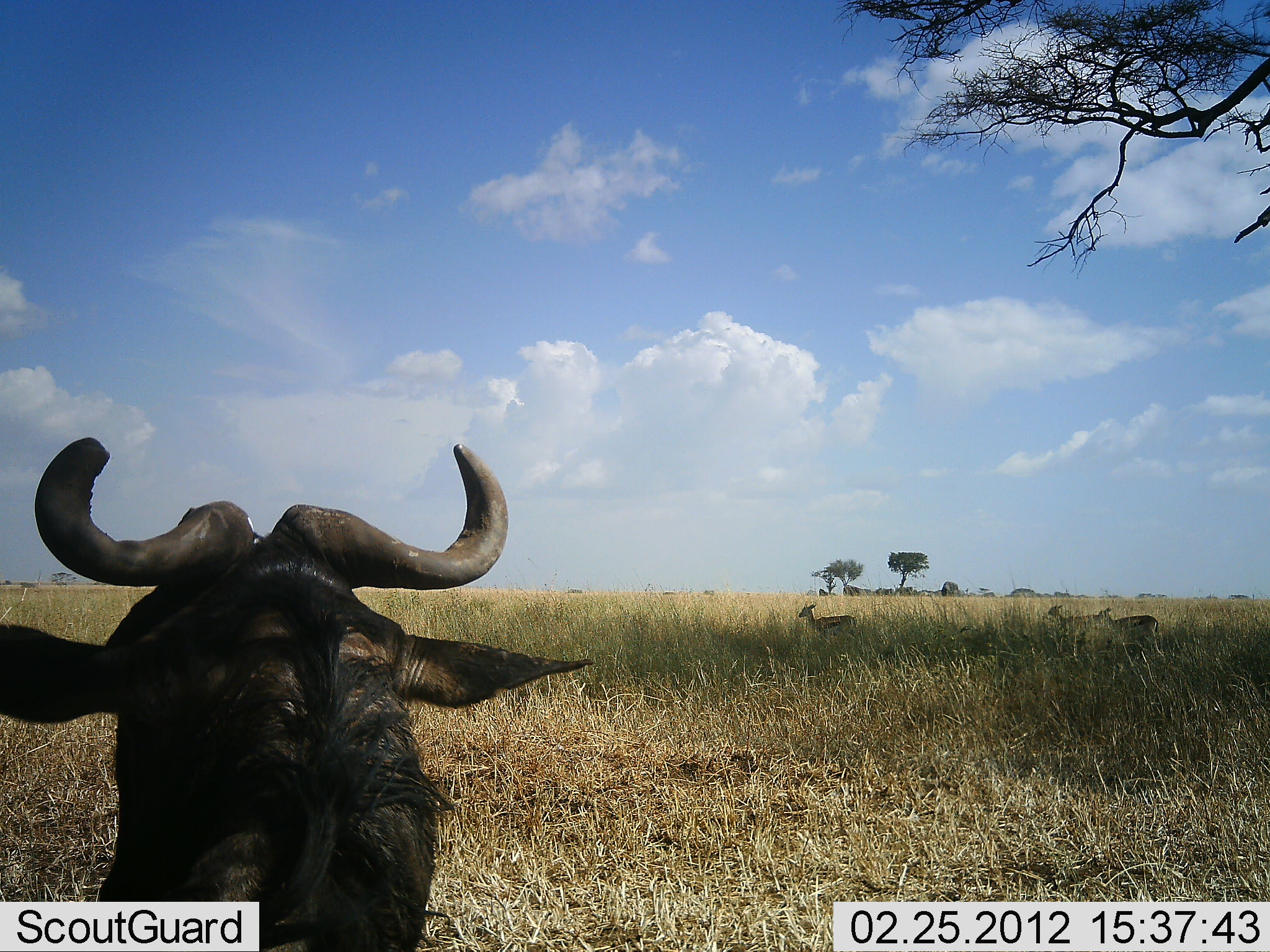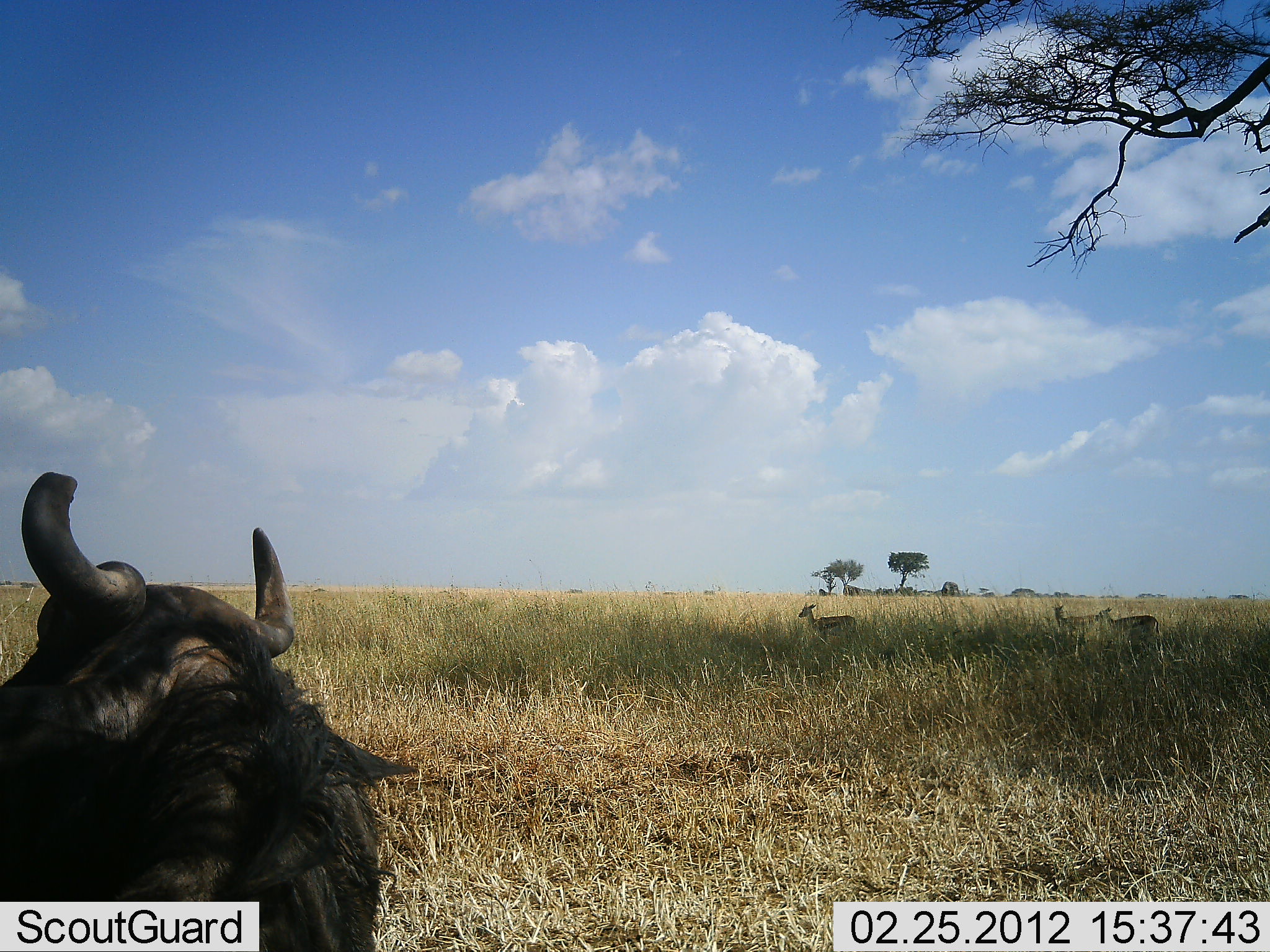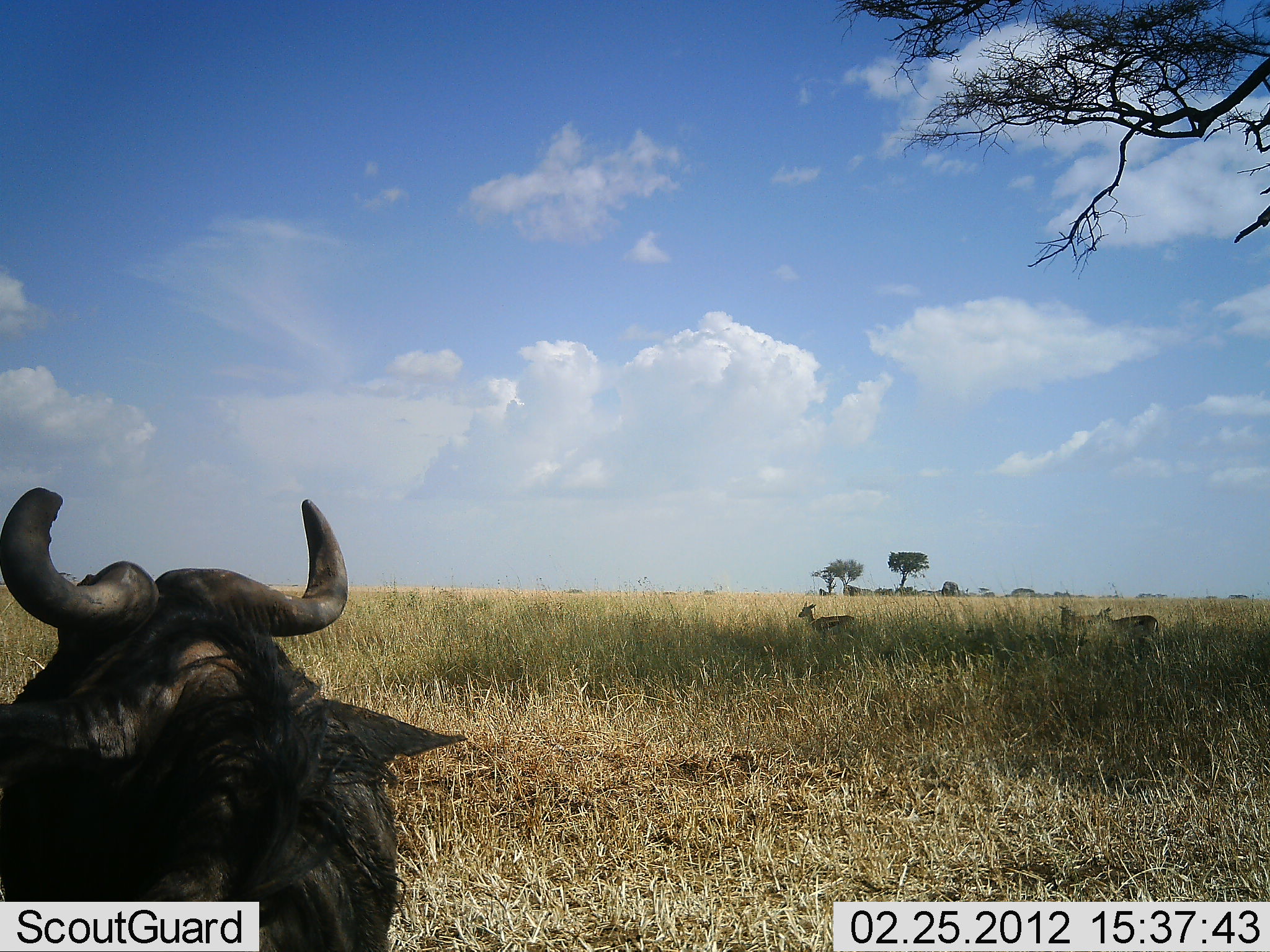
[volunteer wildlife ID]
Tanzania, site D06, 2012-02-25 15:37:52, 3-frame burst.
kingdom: Animalia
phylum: Chordata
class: Mammalia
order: Artiodactyla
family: Bovidae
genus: Eudorcas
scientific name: Eudorcas thomsonii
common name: thomson's gazelle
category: gazellethomsons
Gazellethomsons (thomson's gazelle) (Eudorcas thomsonii), count 3. Behavior (volunteer vote fractions): standing 93%, resting 0%, moving 7%, interacting 0%. Young present (vote fraction): 0%. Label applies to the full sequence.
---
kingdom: Animalia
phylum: Chordata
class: Mammalia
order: Artiodactyla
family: Bovidae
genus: Connochaetes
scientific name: Connochaetes taurinus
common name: blue wildebeest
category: wildebeest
Wildebeest (blue wildebeest) (Connochaetes taurinus), count 1. Behavior (volunteer vote fractions): standing 27%, resting 68%, moving 5%, interacting 5%. Young present (vote fraction): 0%. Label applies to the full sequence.